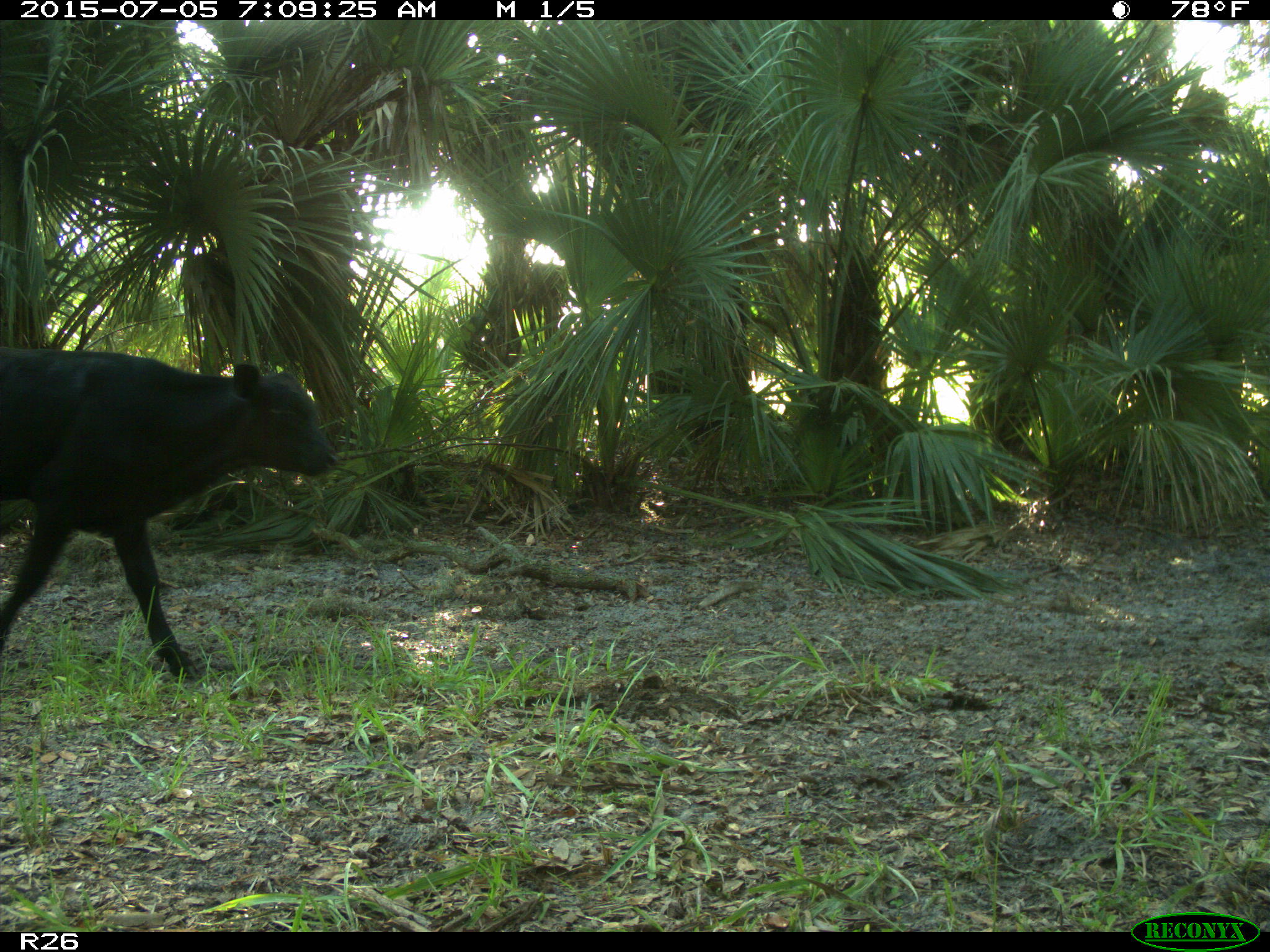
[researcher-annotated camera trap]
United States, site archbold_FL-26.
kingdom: Animalia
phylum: Chordata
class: Mammalia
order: Artiodactyla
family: Bovidae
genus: Bos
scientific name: Bos taurus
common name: domestic cow